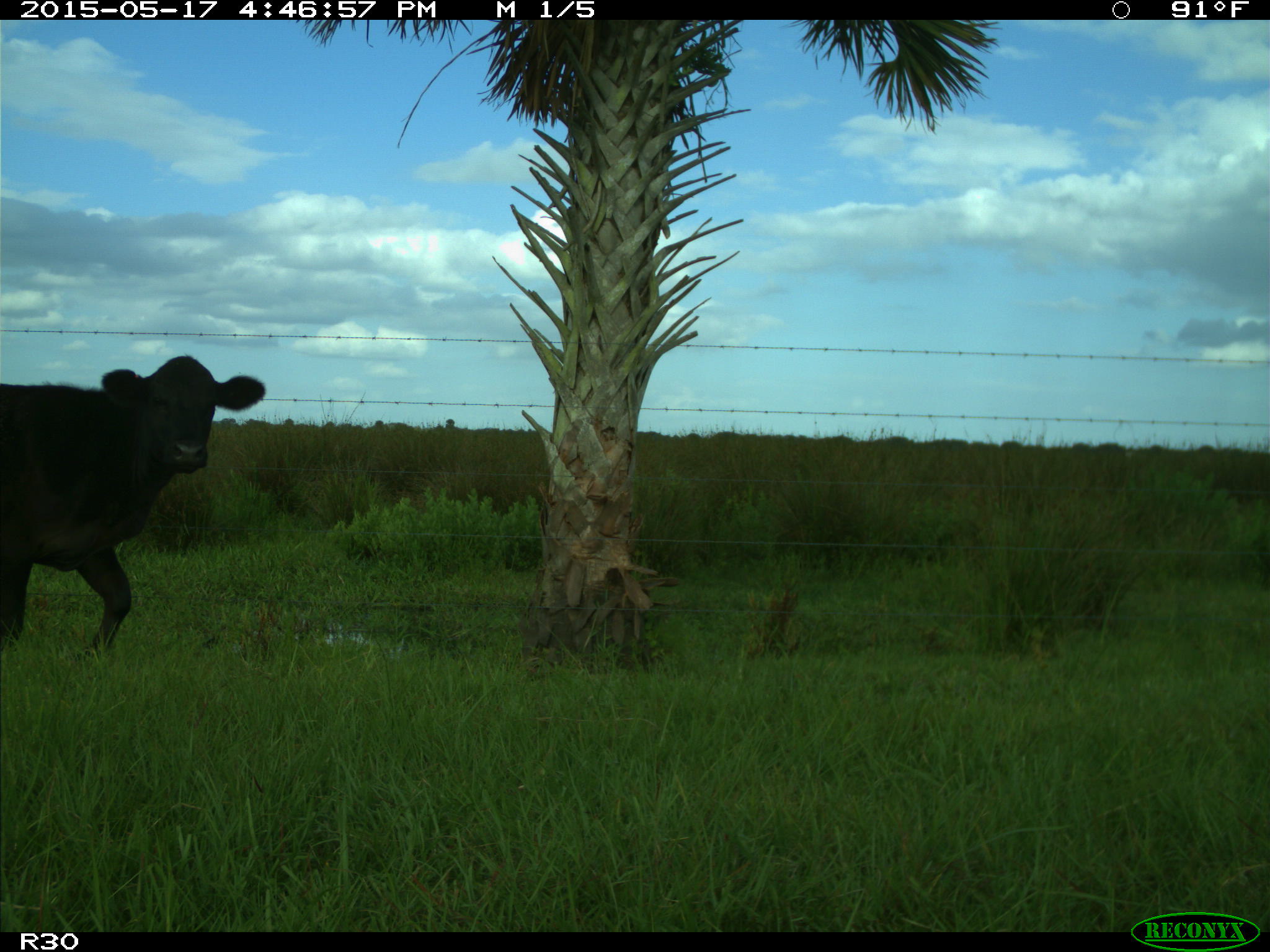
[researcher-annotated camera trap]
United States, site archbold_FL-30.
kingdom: Animalia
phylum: Chordata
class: Mammalia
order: Artiodactyla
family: Bovidae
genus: Bos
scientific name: Bos taurus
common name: domestic cow